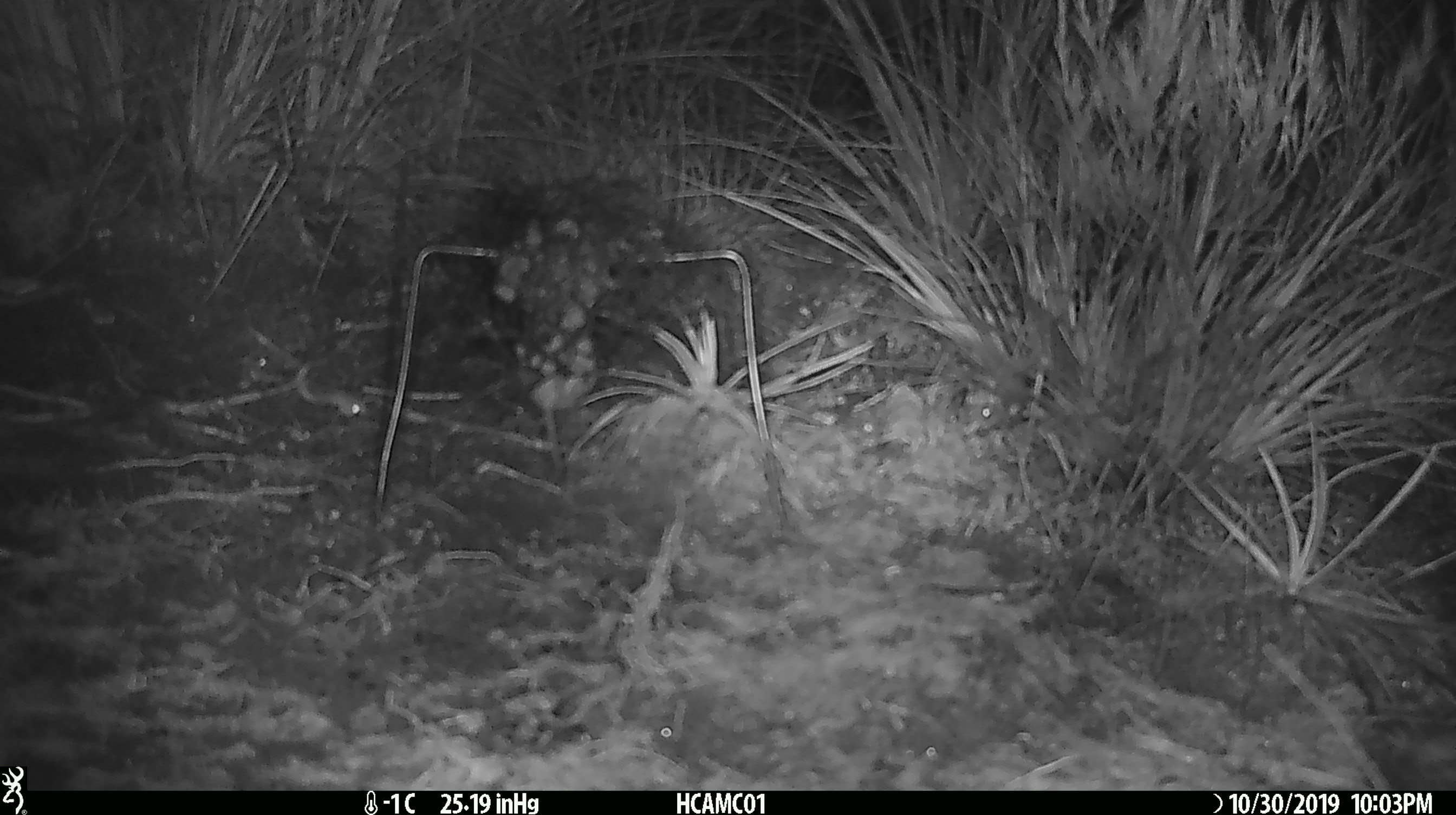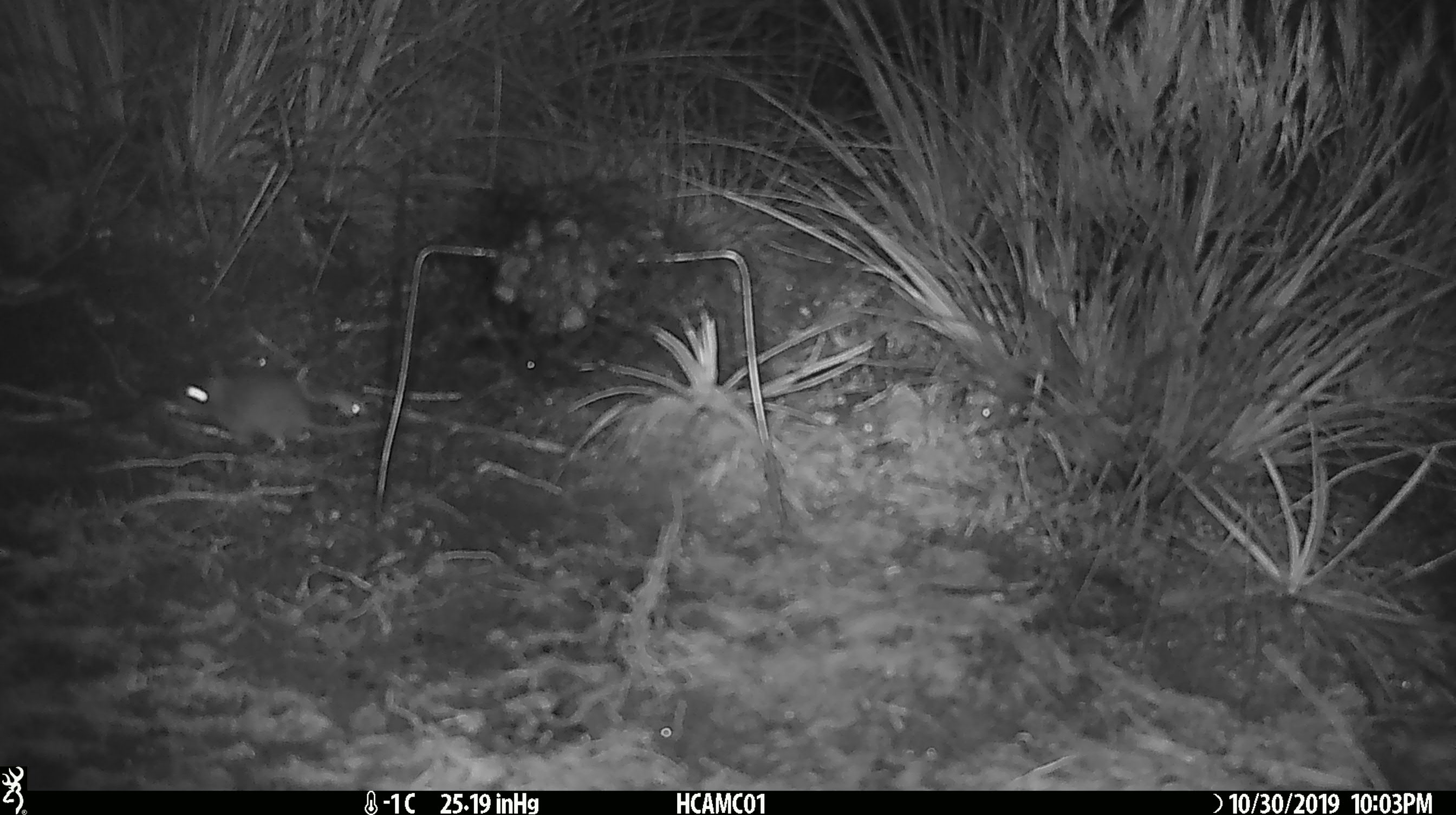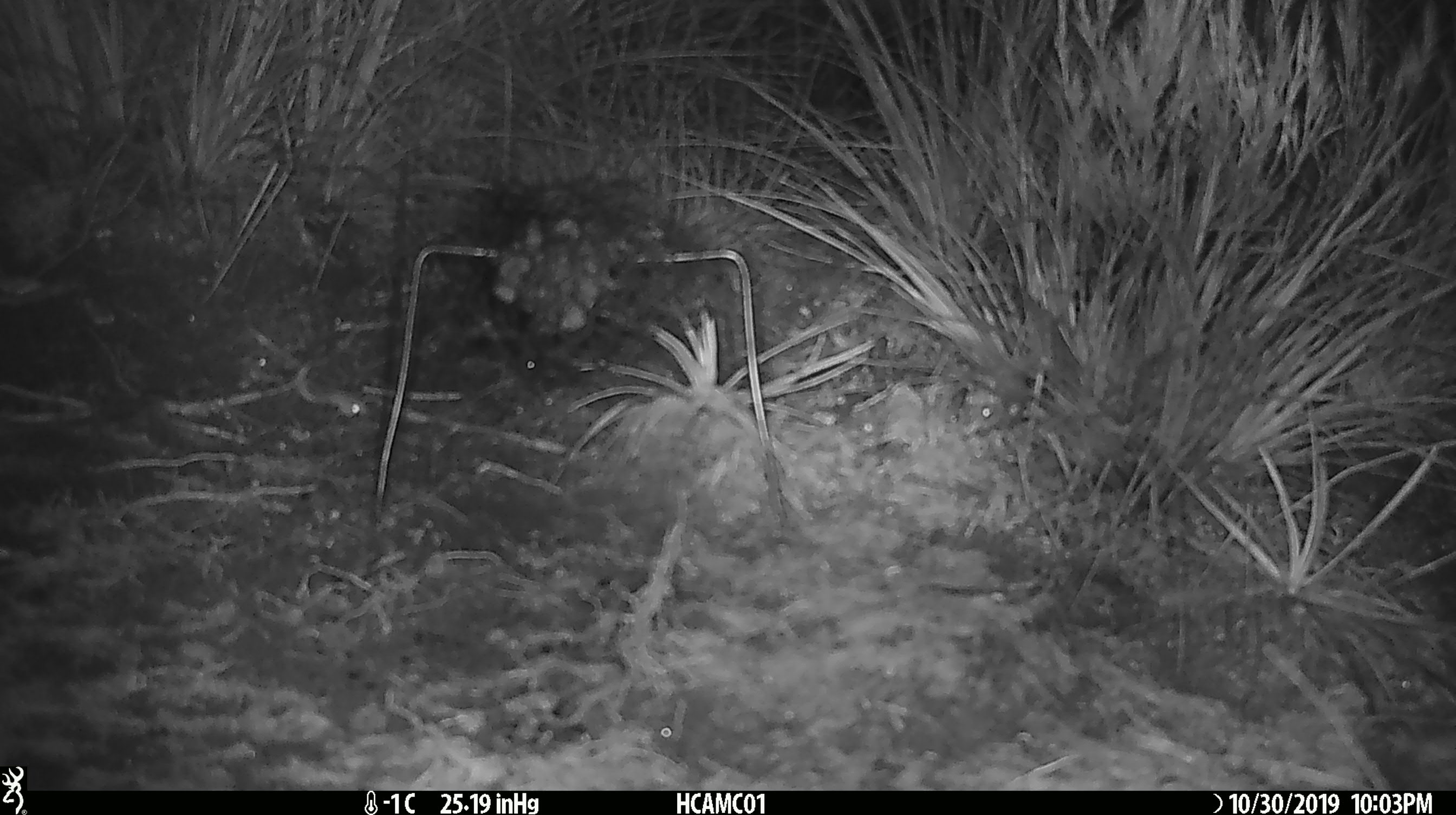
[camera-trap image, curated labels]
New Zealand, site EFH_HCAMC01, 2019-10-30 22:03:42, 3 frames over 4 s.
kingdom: Animalia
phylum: Chordata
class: Mammalia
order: Rodentia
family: Muridae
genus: Mus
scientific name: Mus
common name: mouse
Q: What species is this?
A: Mouse (Mus).